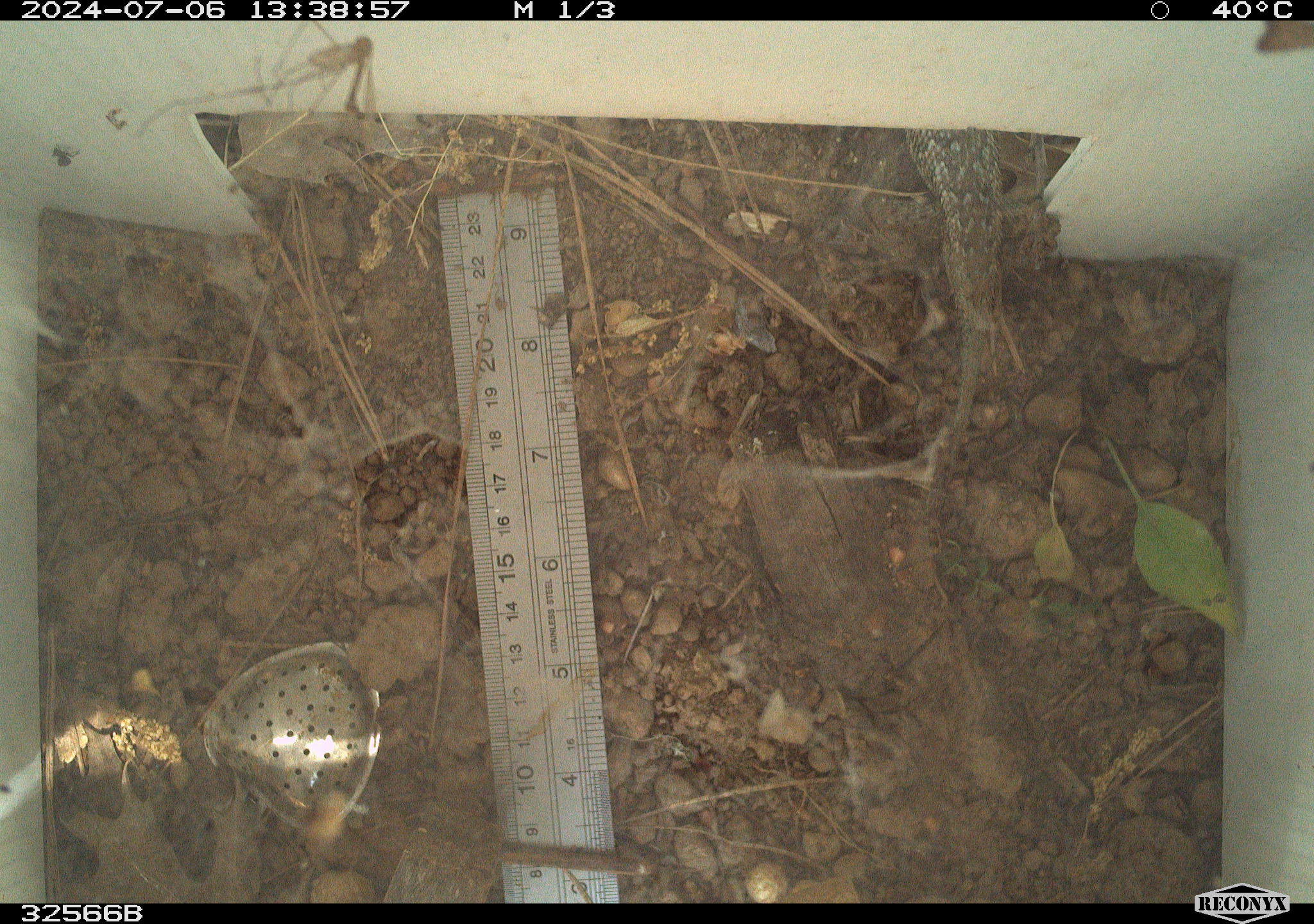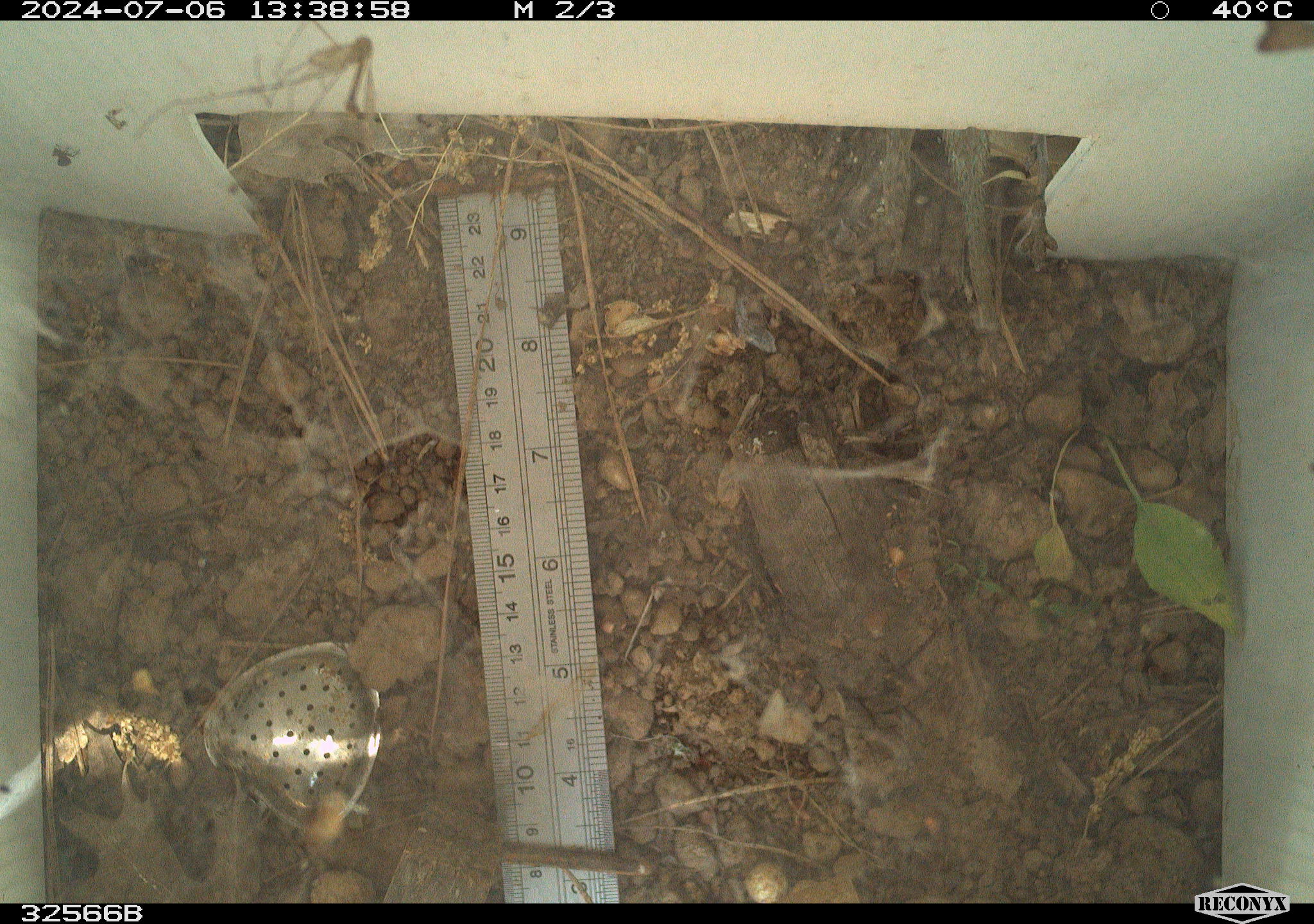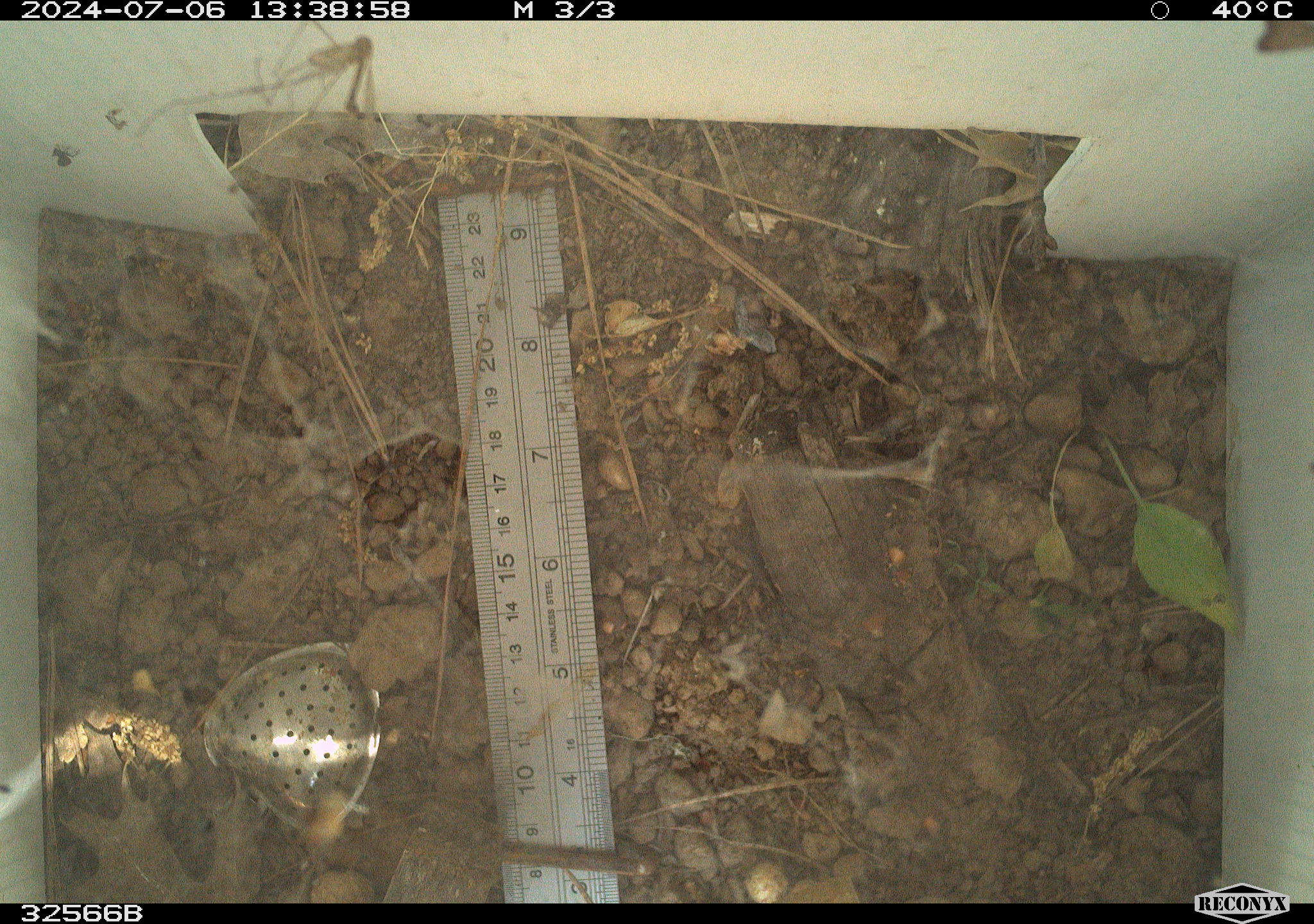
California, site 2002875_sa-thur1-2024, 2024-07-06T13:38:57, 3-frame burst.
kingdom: Animalia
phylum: Chordata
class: Reptilia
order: Squamata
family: Phrynosomatidae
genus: Sceloporus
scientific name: Sceloporus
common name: spiny lizards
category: sceloporus species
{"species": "sceloporus species (spiny lizards) (Sceloporus)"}